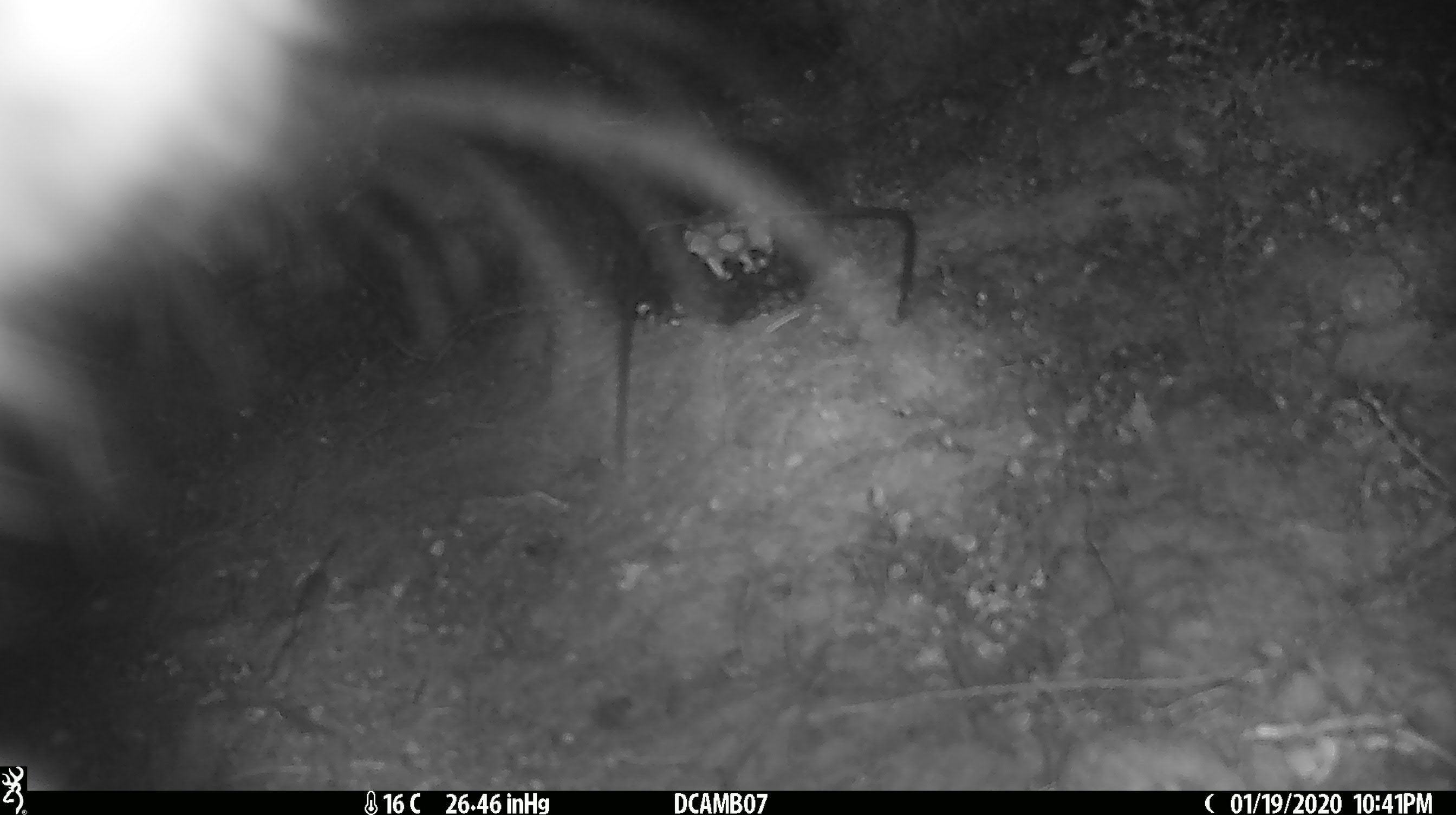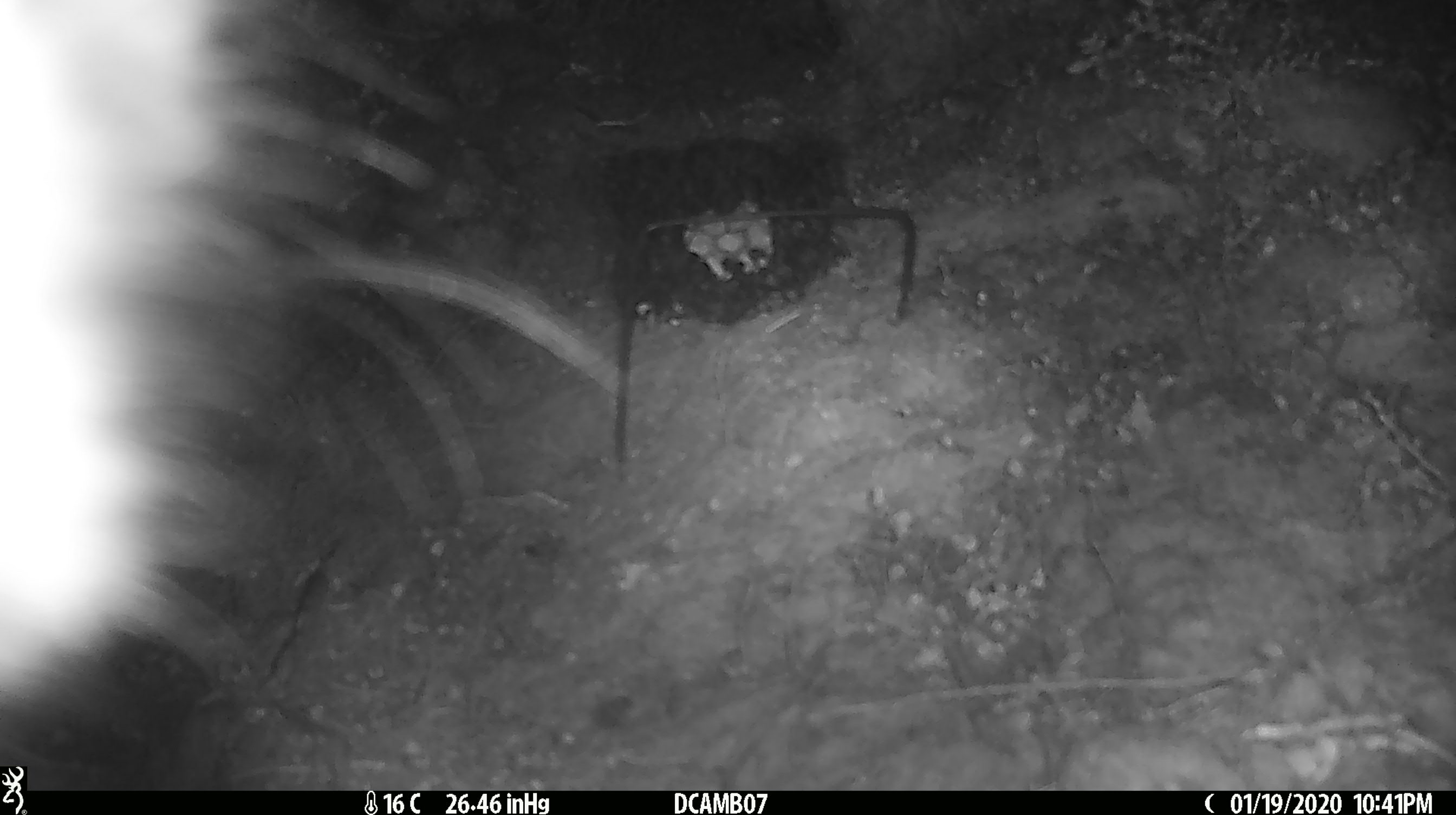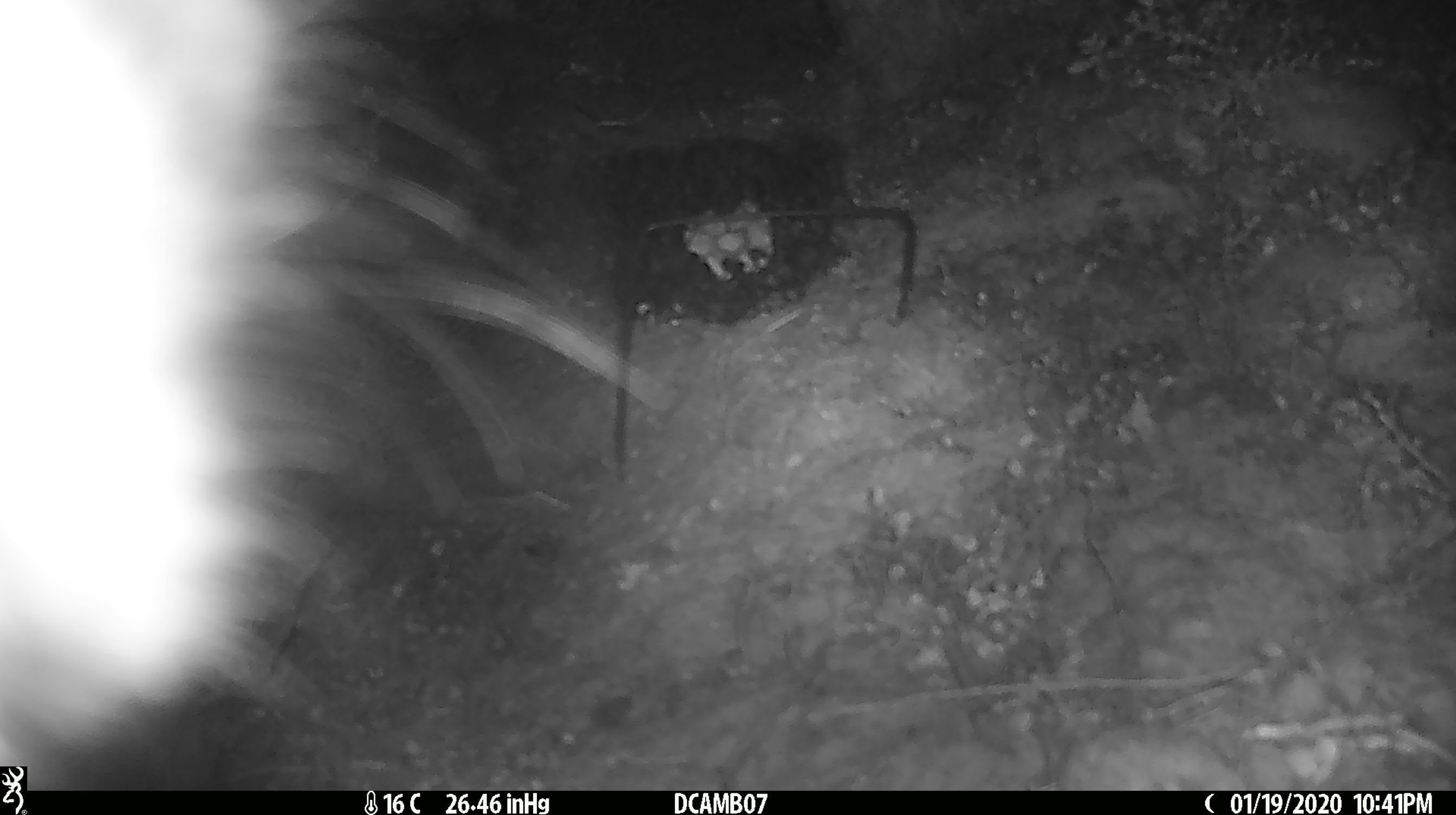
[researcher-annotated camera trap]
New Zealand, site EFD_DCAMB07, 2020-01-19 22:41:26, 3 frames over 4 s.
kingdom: Animalia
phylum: Chordata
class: Mammalia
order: Diprotodontia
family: Phalangeridae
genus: Trichosurus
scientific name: Trichosurus vulpecula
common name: common brushtail possum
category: possum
Possum (common brushtail possum) (Trichosurus vulpecula).